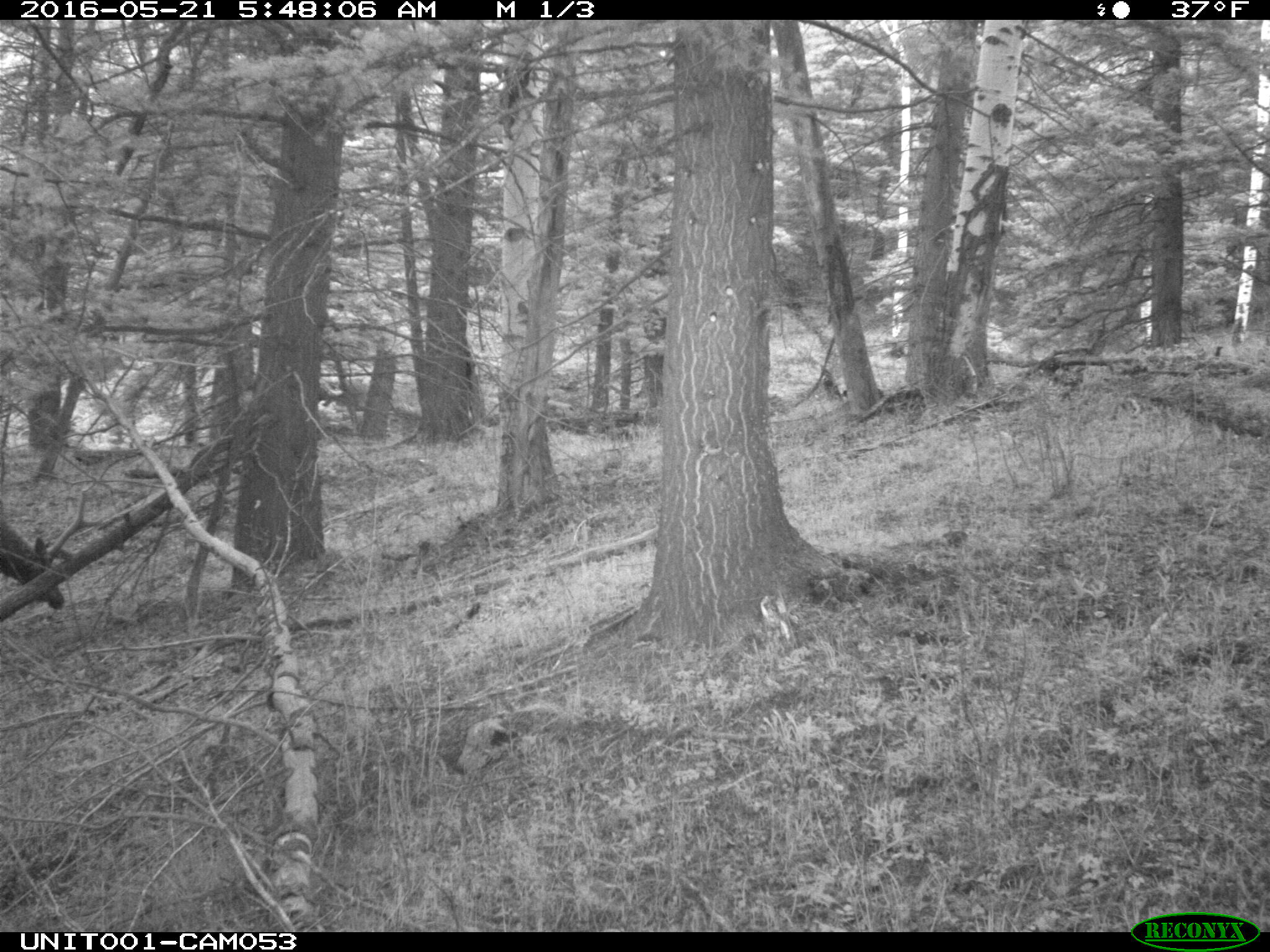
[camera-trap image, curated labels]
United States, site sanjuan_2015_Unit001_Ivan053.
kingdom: Animalia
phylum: Chordata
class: Mammalia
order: Artiodactyla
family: Cervidae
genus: Cervus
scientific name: Cervus elaphus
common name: red deer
Cervus elaphus (red deer).